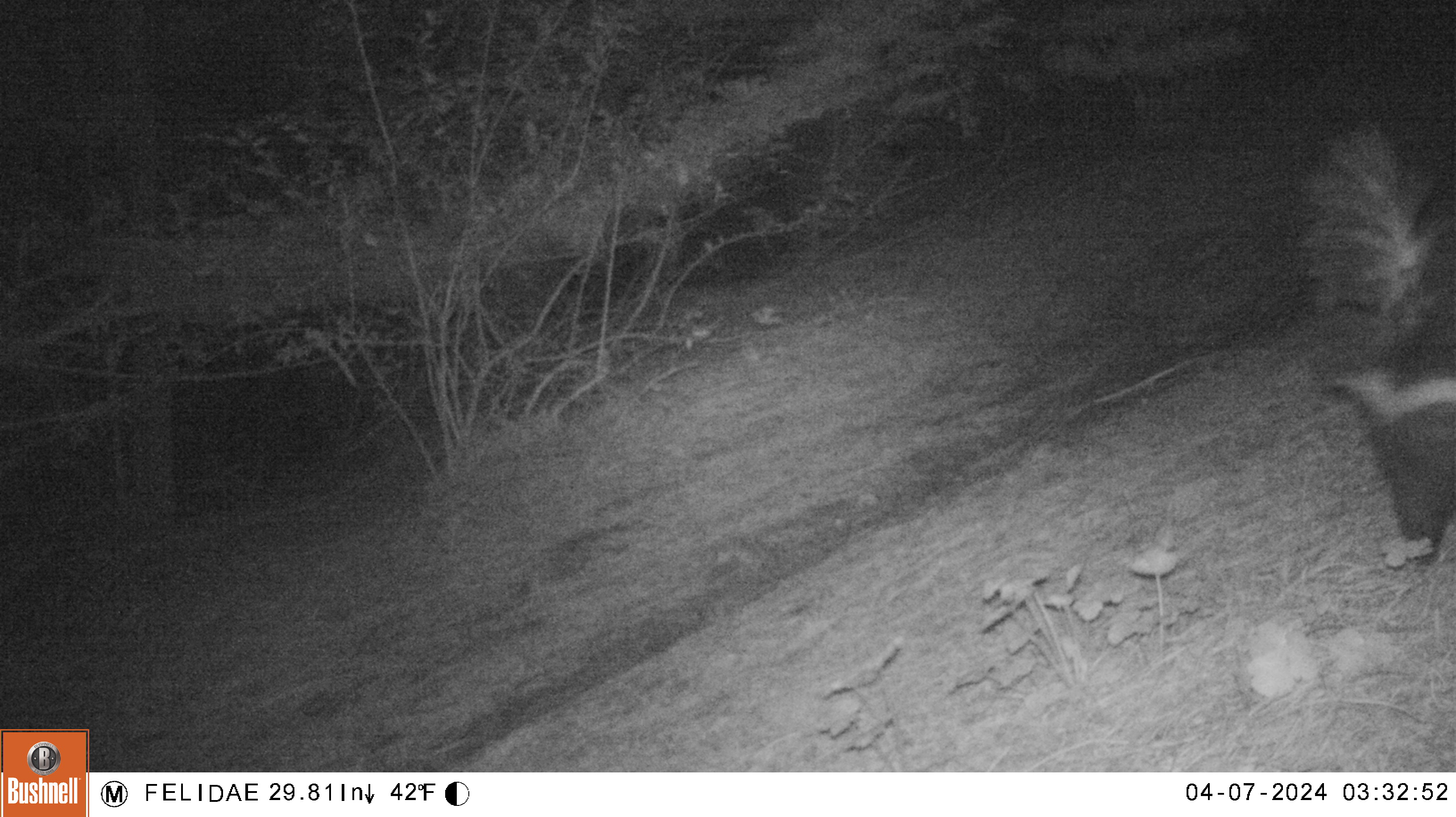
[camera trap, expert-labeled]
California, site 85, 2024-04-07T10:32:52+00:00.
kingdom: Animalia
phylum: Chordata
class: Mammalia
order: Carnivora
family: Mephitidae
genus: Mephitis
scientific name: Mephitis mephitis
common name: striped skunk